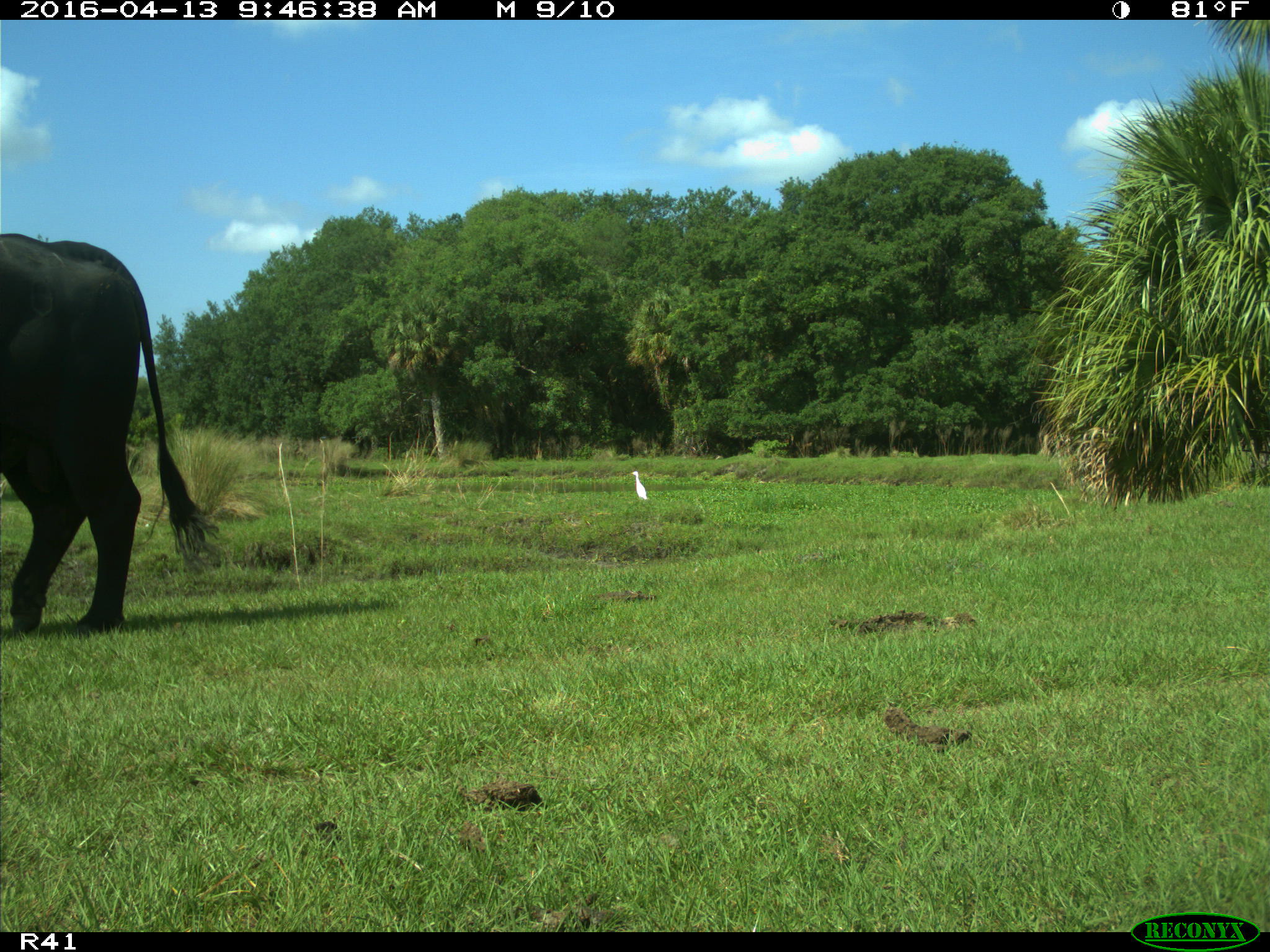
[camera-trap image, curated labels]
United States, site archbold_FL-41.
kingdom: Animalia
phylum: Chordata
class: Mammalia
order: Artiodactyla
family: Bovidae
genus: Bos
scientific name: Bos taurus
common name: domestic cow